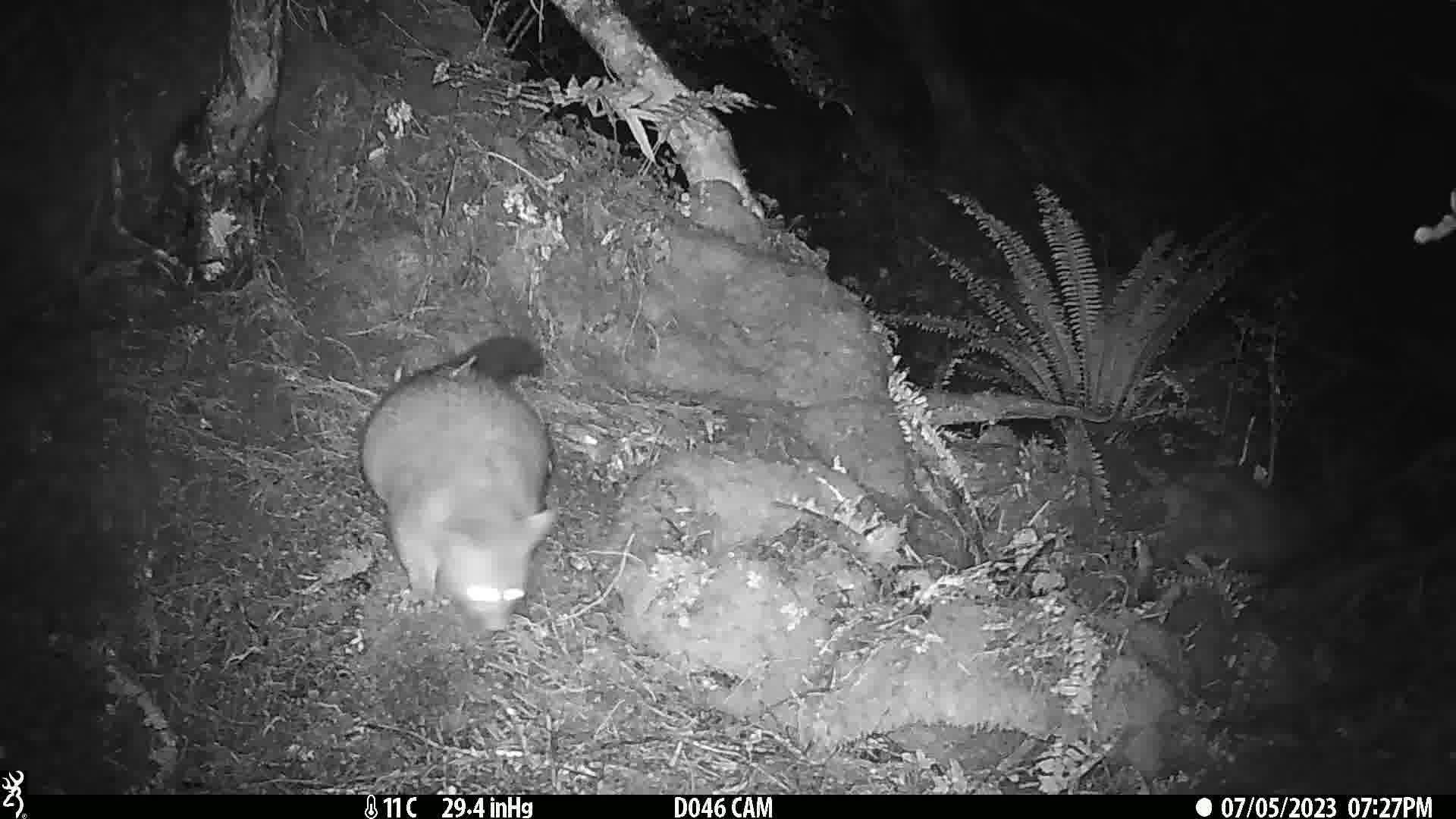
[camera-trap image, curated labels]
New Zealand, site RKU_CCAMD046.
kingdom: Animalia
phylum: Chordata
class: Mammalia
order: Diprotodontia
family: Phalangeridae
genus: Trichosurus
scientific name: Trichosurus vulpecula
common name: common brushtail possum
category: possum